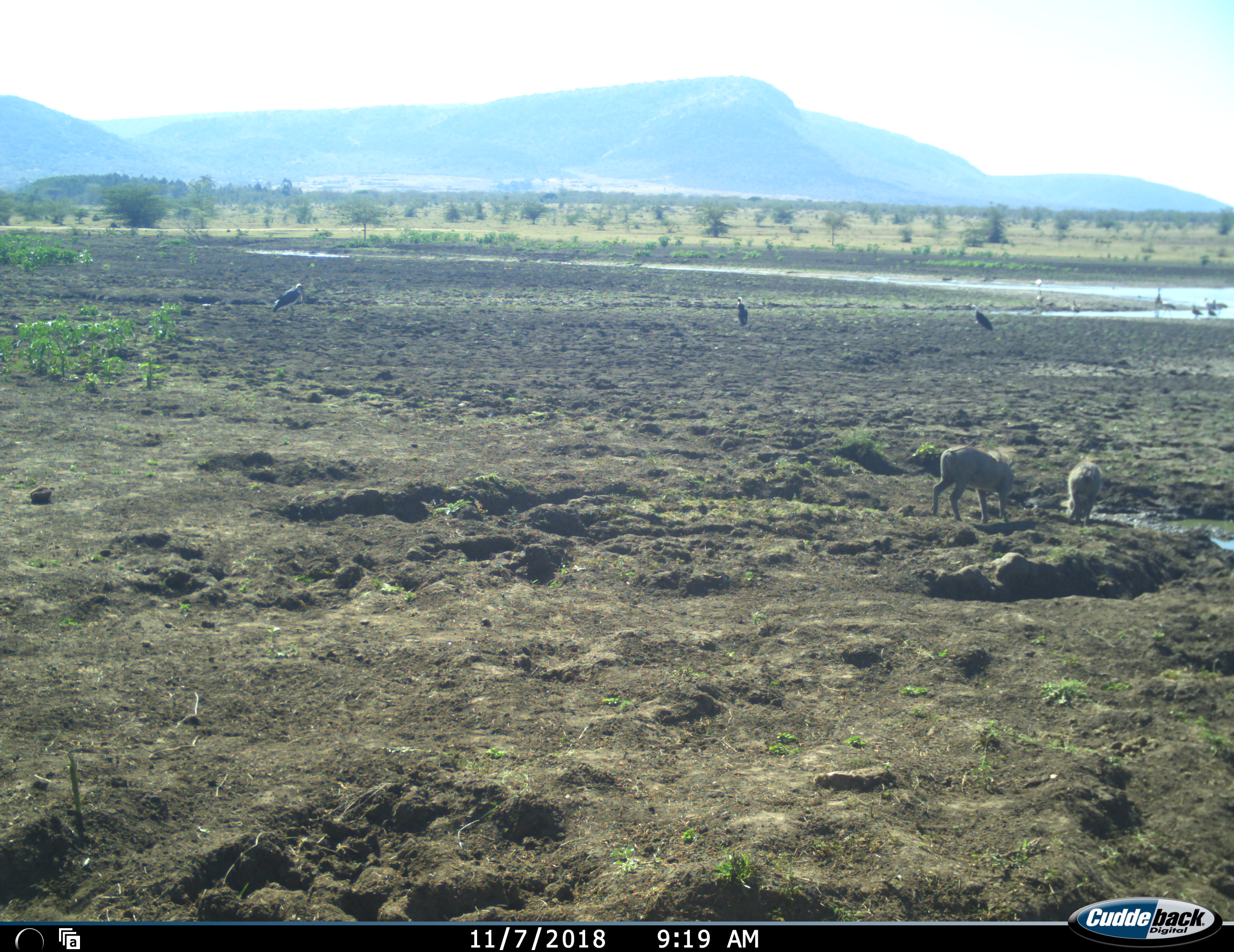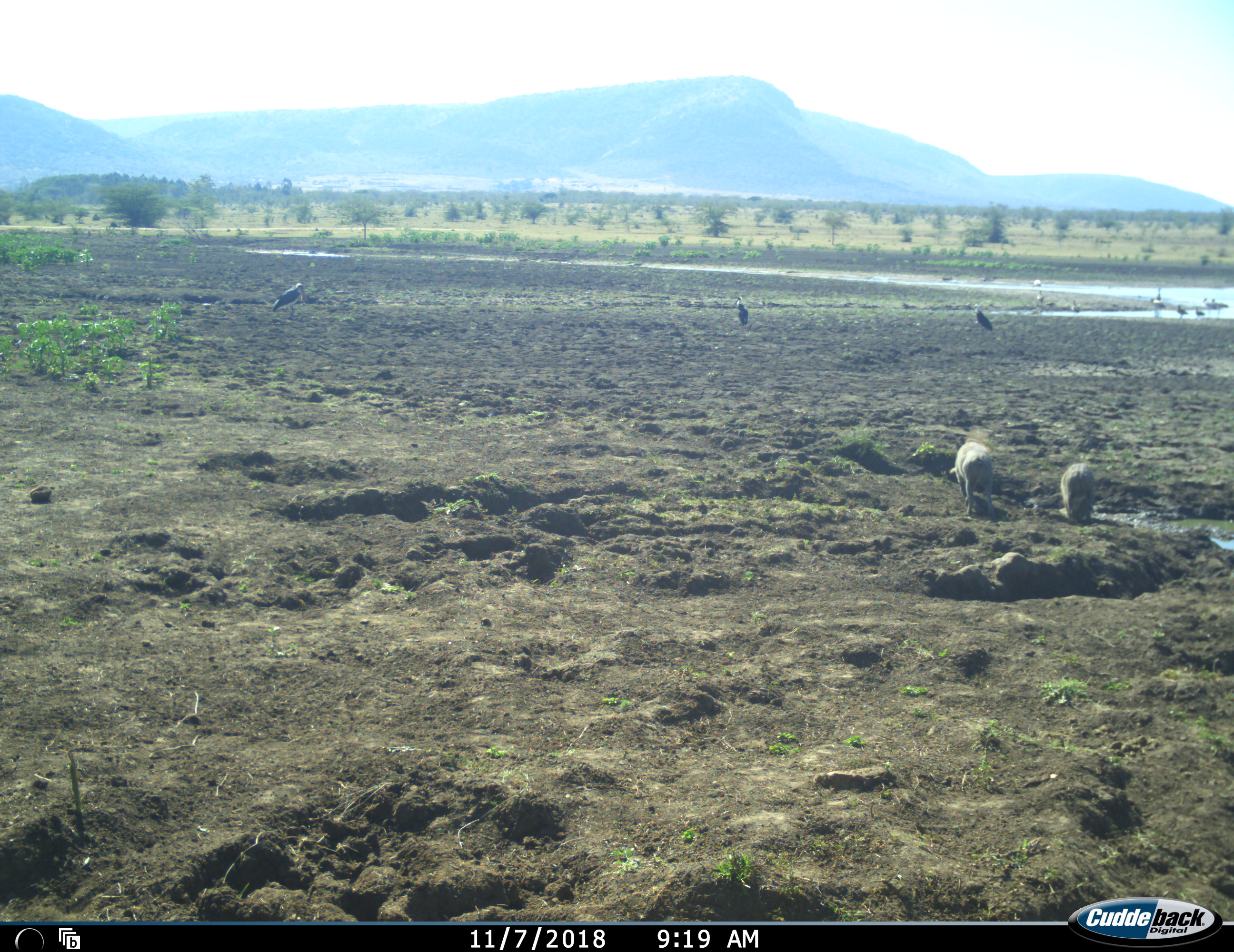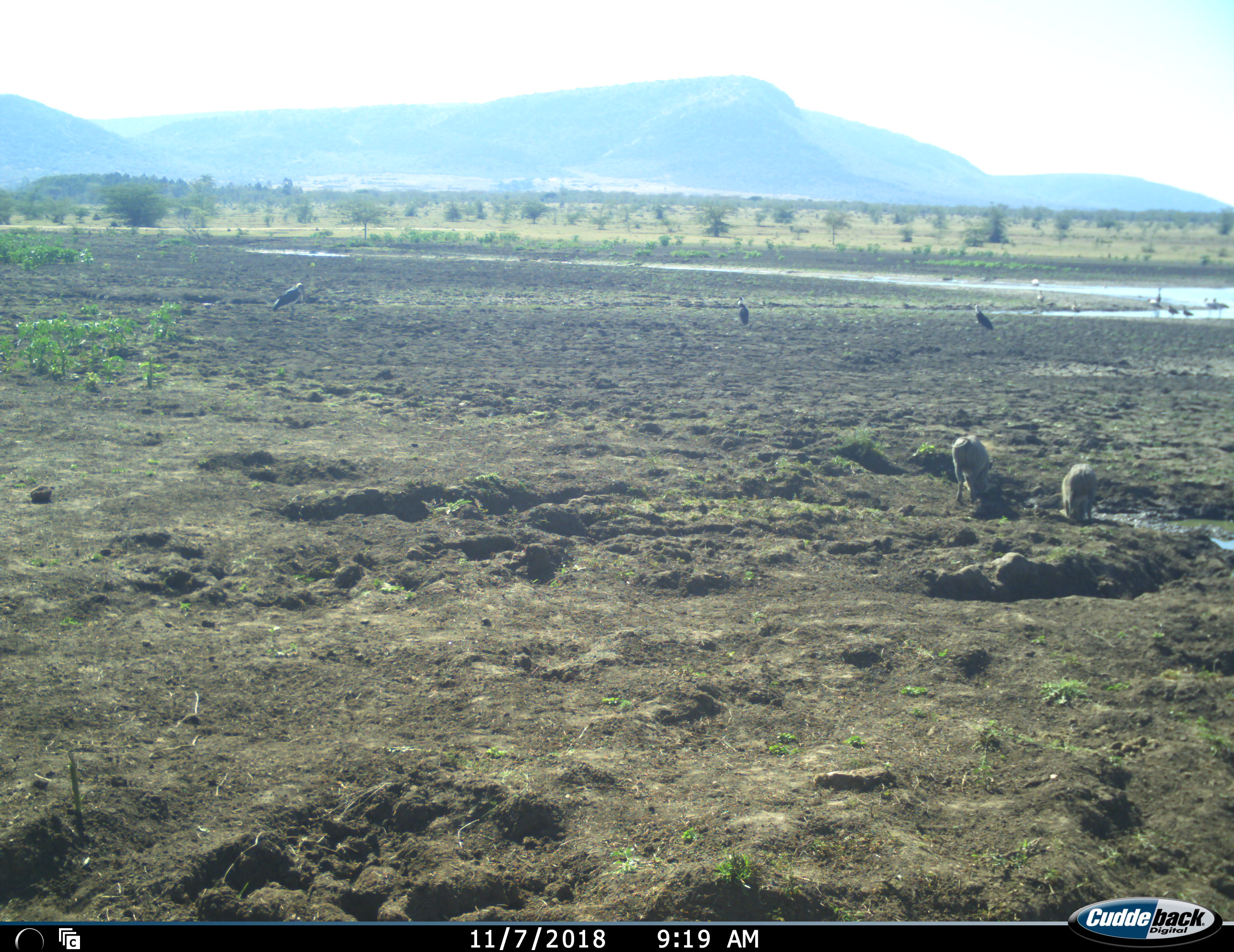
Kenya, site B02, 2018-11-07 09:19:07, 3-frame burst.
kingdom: Animalia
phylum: Chordata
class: Aves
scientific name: Aves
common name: bird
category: birdother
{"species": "birdother (bird) (Aves)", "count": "10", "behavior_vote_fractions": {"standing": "100%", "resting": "12%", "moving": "12%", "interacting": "0%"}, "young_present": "0%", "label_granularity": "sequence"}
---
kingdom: Animalia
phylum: Chordata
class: Mammalia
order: Artiodactyla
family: Suidae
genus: Phacochoerus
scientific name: Phacochoerus africanus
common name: warthog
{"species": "warthog (Phacochoerus africanus)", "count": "2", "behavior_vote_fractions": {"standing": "30%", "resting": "0%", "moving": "10%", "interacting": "10%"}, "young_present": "20%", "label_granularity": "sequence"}